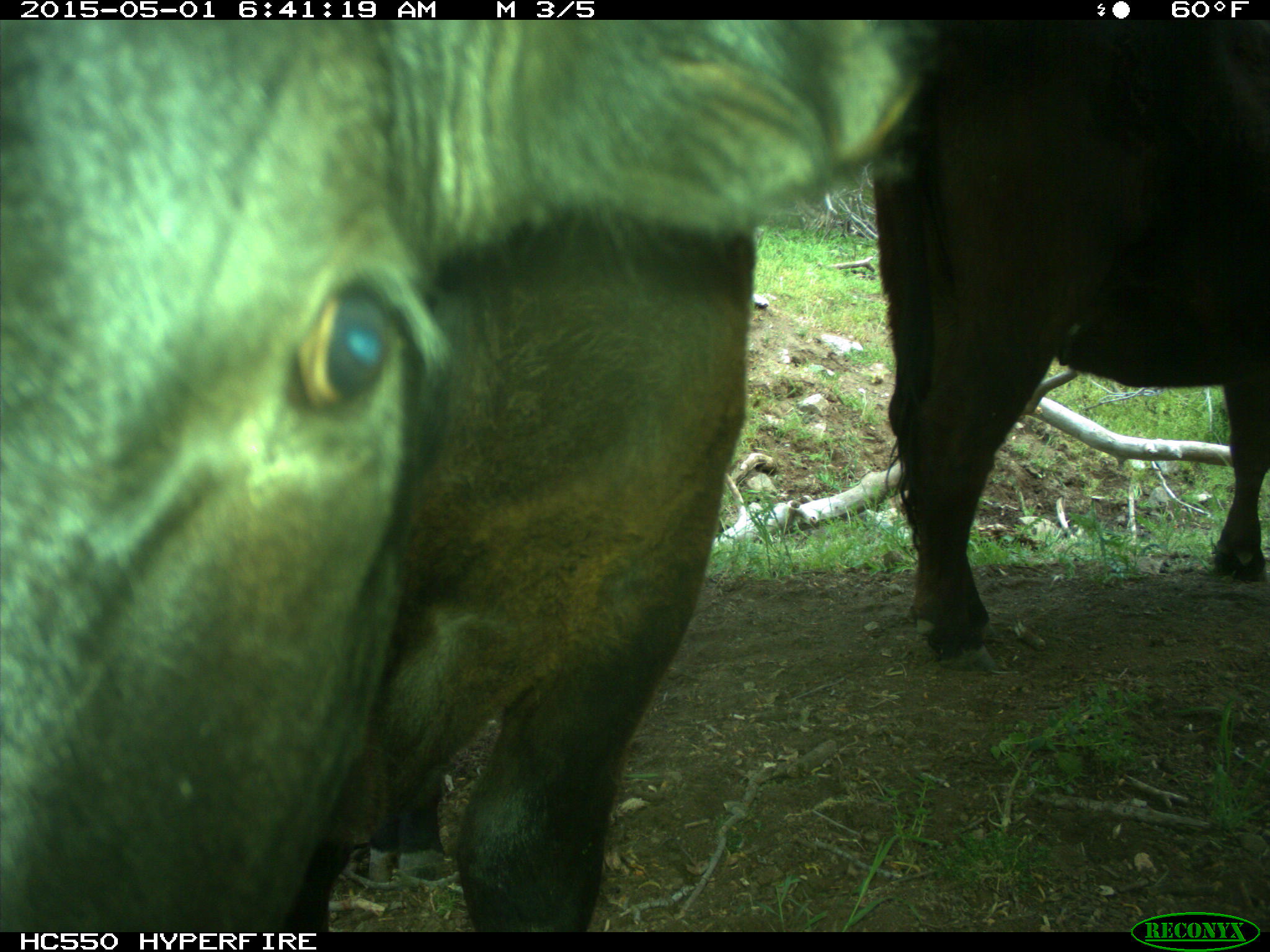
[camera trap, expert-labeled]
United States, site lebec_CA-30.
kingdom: Animalia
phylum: Chordata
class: Mammalia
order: Artiodactyla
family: Bovidae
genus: Bos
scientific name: Bos taurus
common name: domestic cow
Bos taurus (domestic cow).